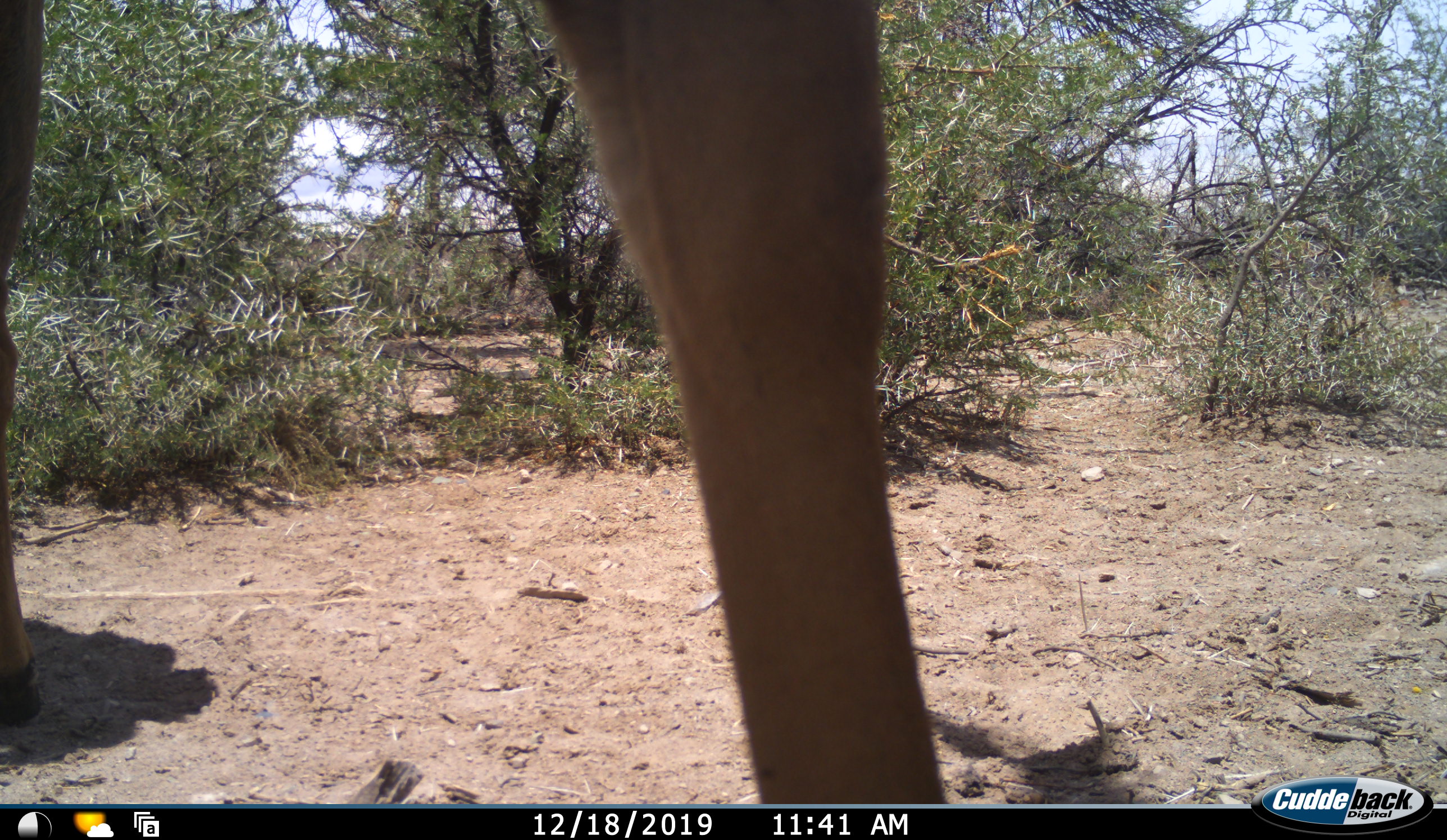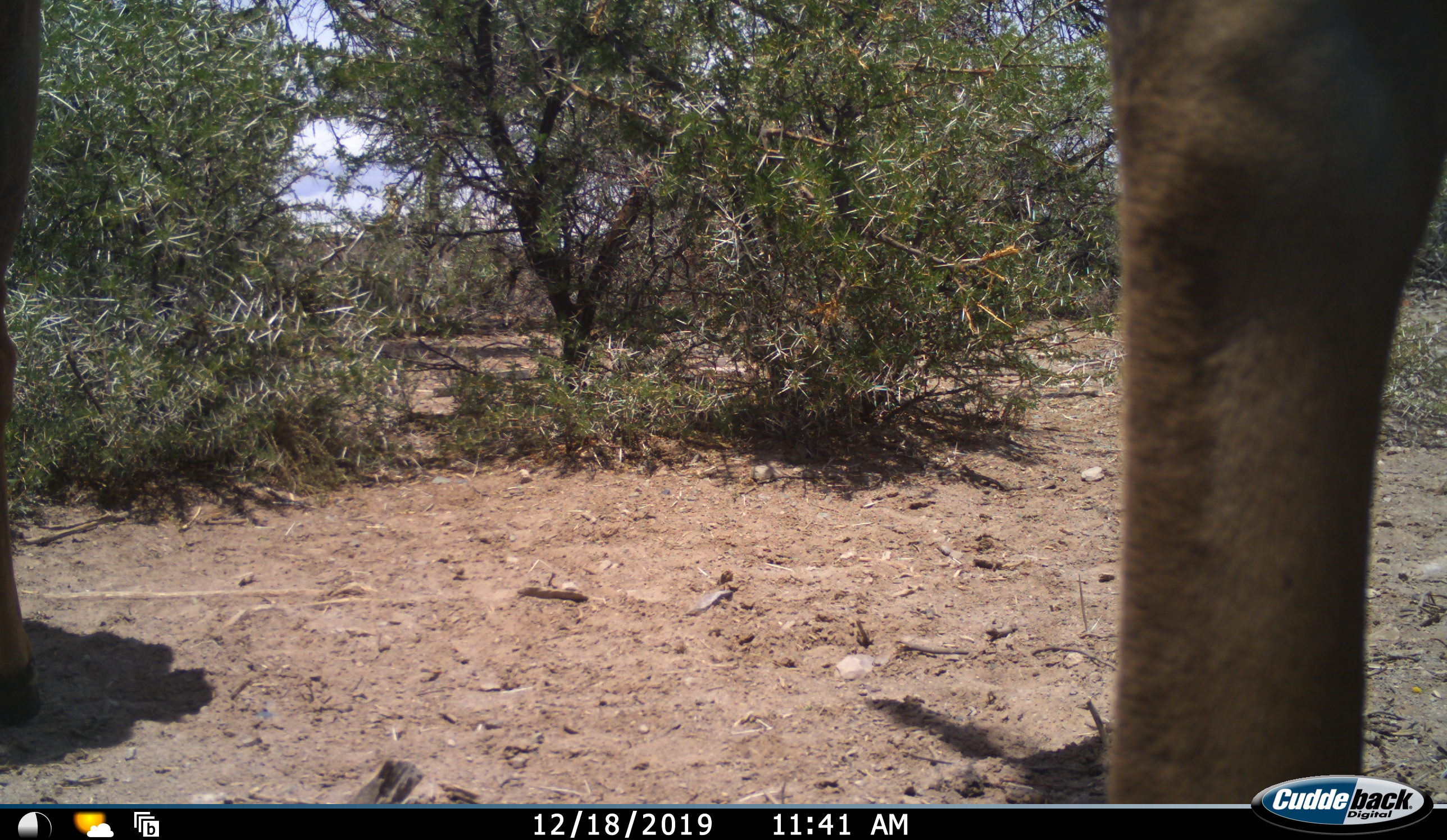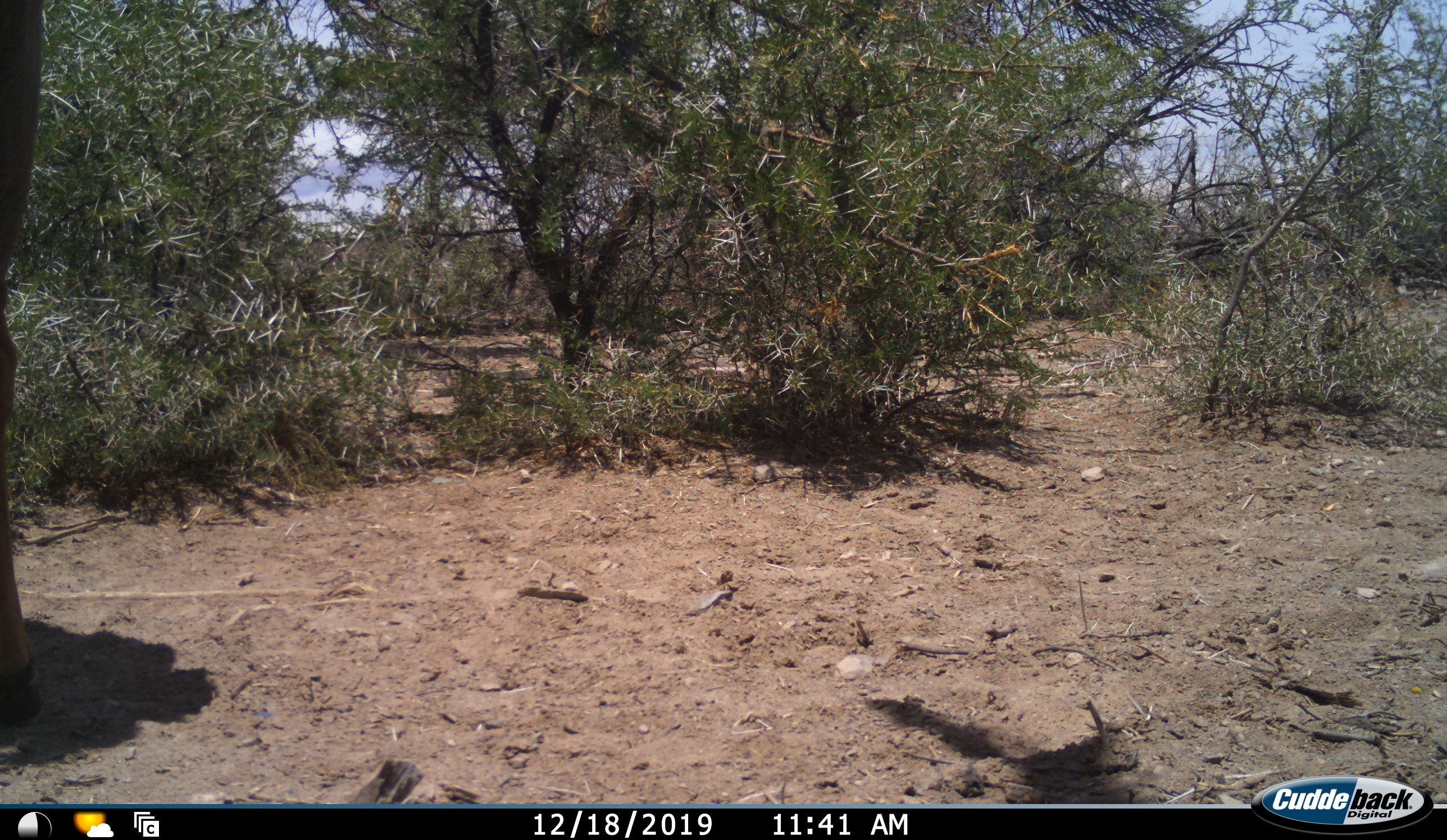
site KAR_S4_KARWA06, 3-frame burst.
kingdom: Animalia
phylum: Chordata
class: Mammalia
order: Artiodactyla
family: Bovidae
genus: Tragelaphus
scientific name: Tragelaphus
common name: kudu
Kudu (Tragelaphus), count 2. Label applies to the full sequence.